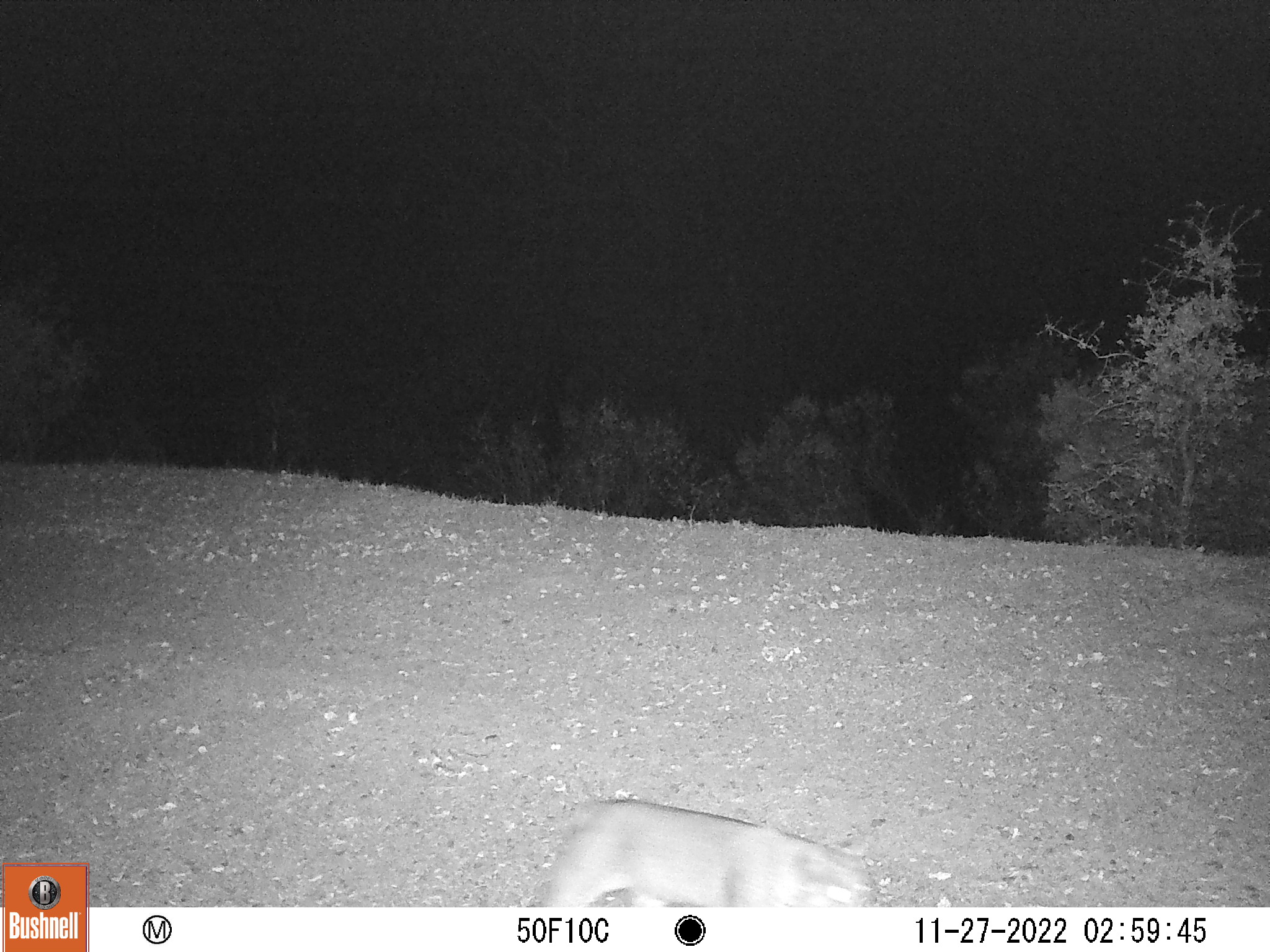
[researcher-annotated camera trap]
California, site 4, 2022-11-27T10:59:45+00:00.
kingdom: Animalia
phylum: Chordata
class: Mammalia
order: Carnivora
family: Felidae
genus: Lynx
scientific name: Lynx rufus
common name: bobcat